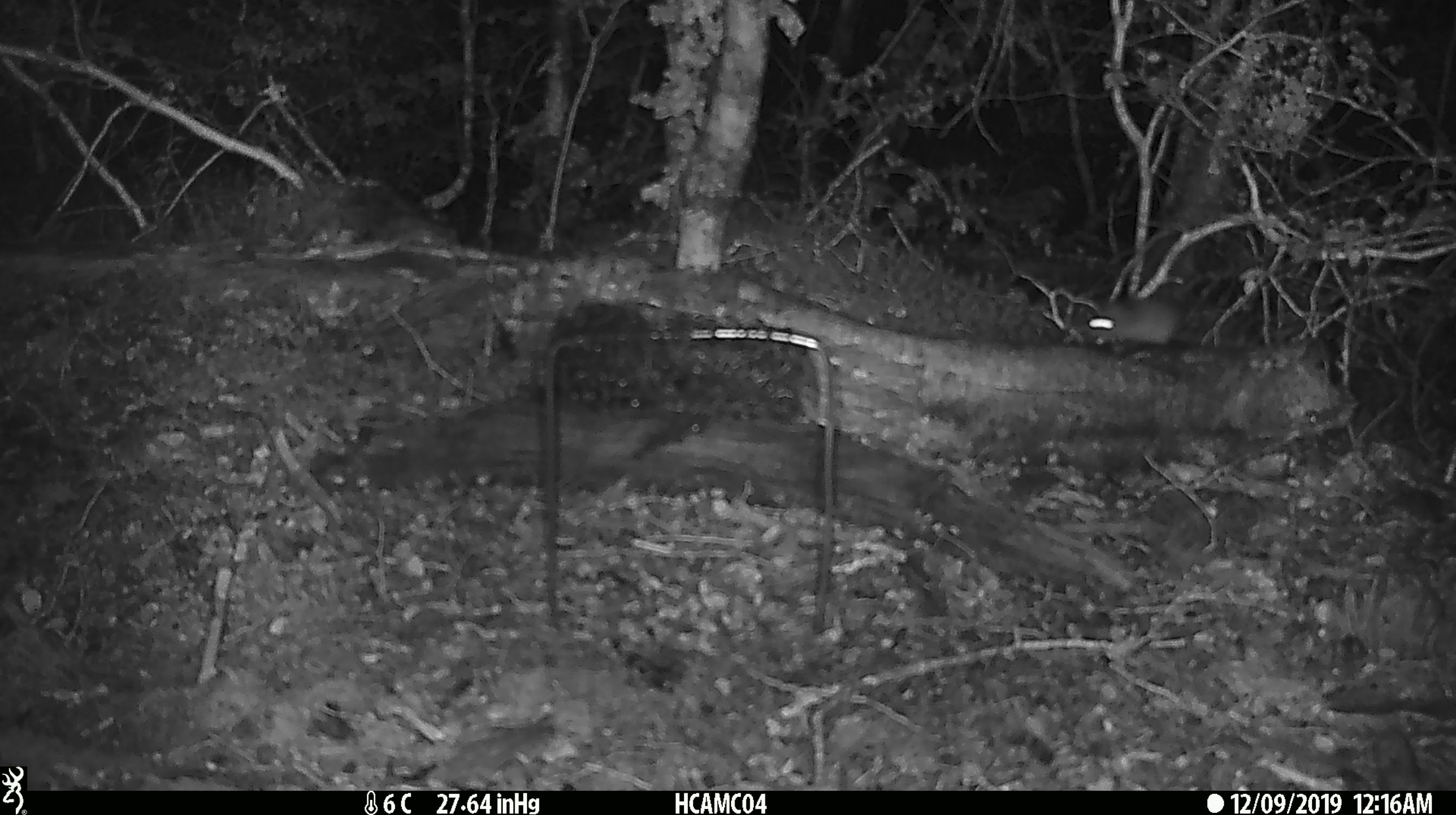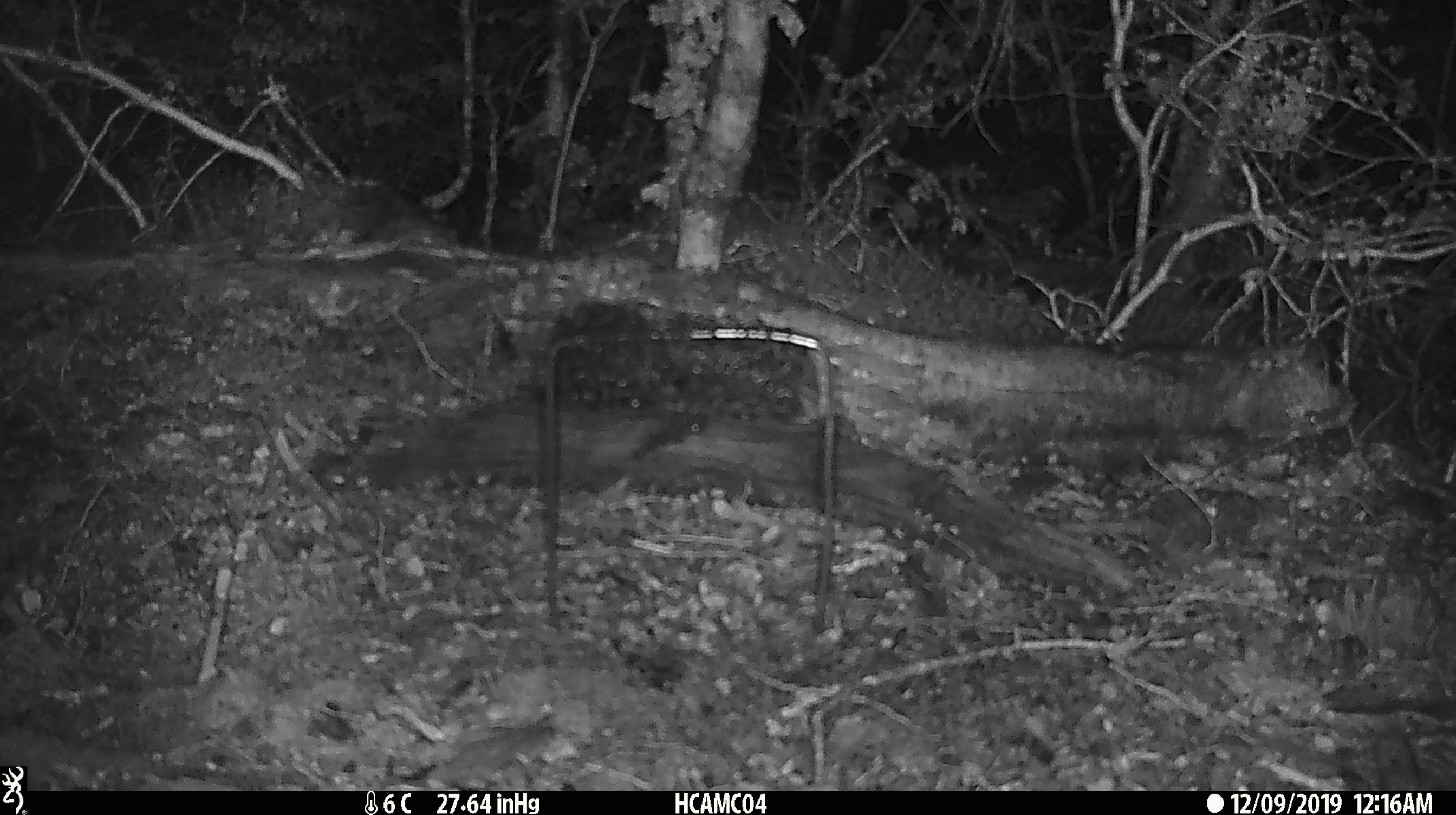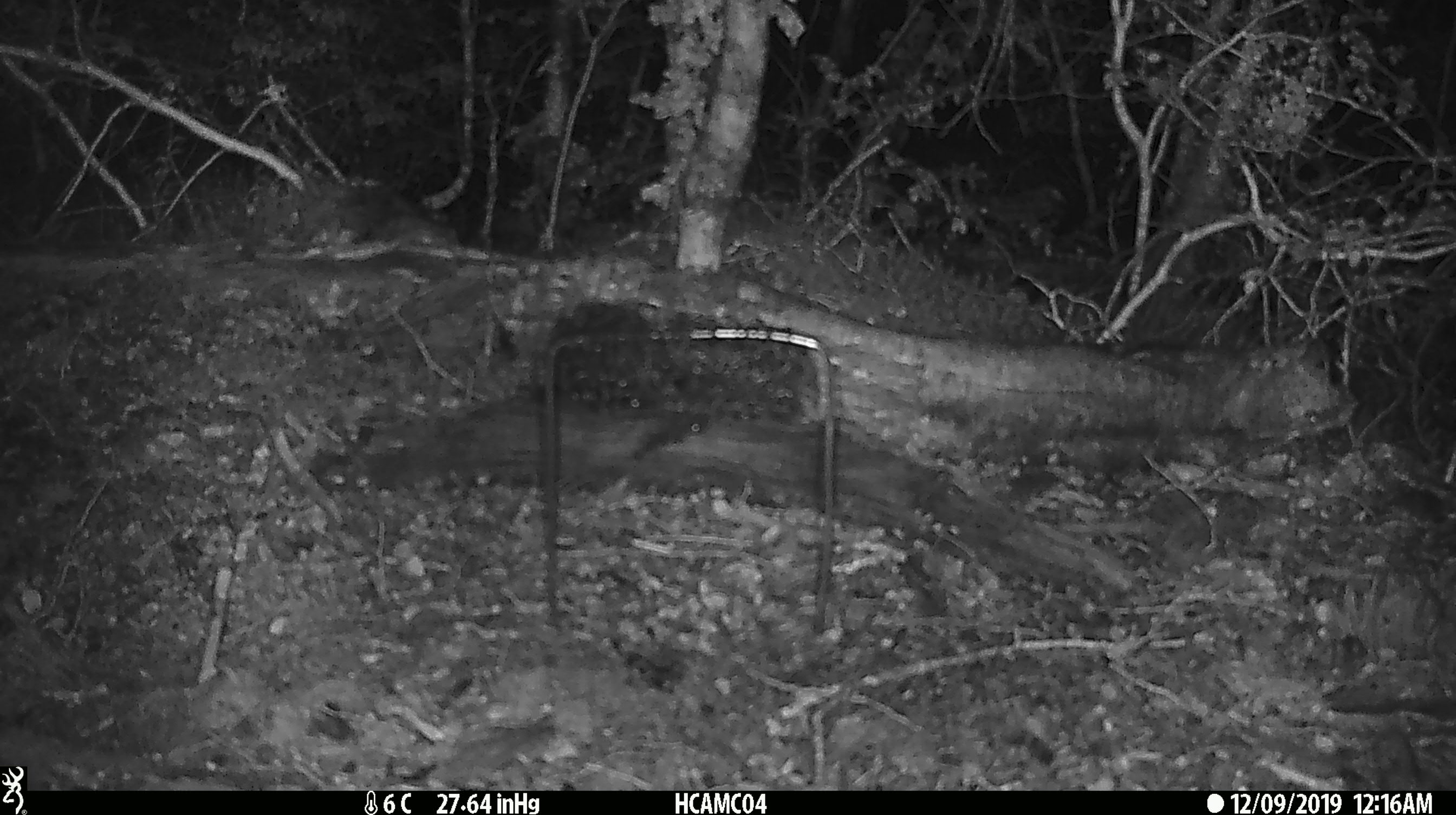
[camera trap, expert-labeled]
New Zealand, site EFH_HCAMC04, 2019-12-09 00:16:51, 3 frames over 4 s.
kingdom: Animalia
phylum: Chordata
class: Mammalia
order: Rodentia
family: Muridae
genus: Mus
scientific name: Mus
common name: mouse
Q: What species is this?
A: Mouse (Mus).